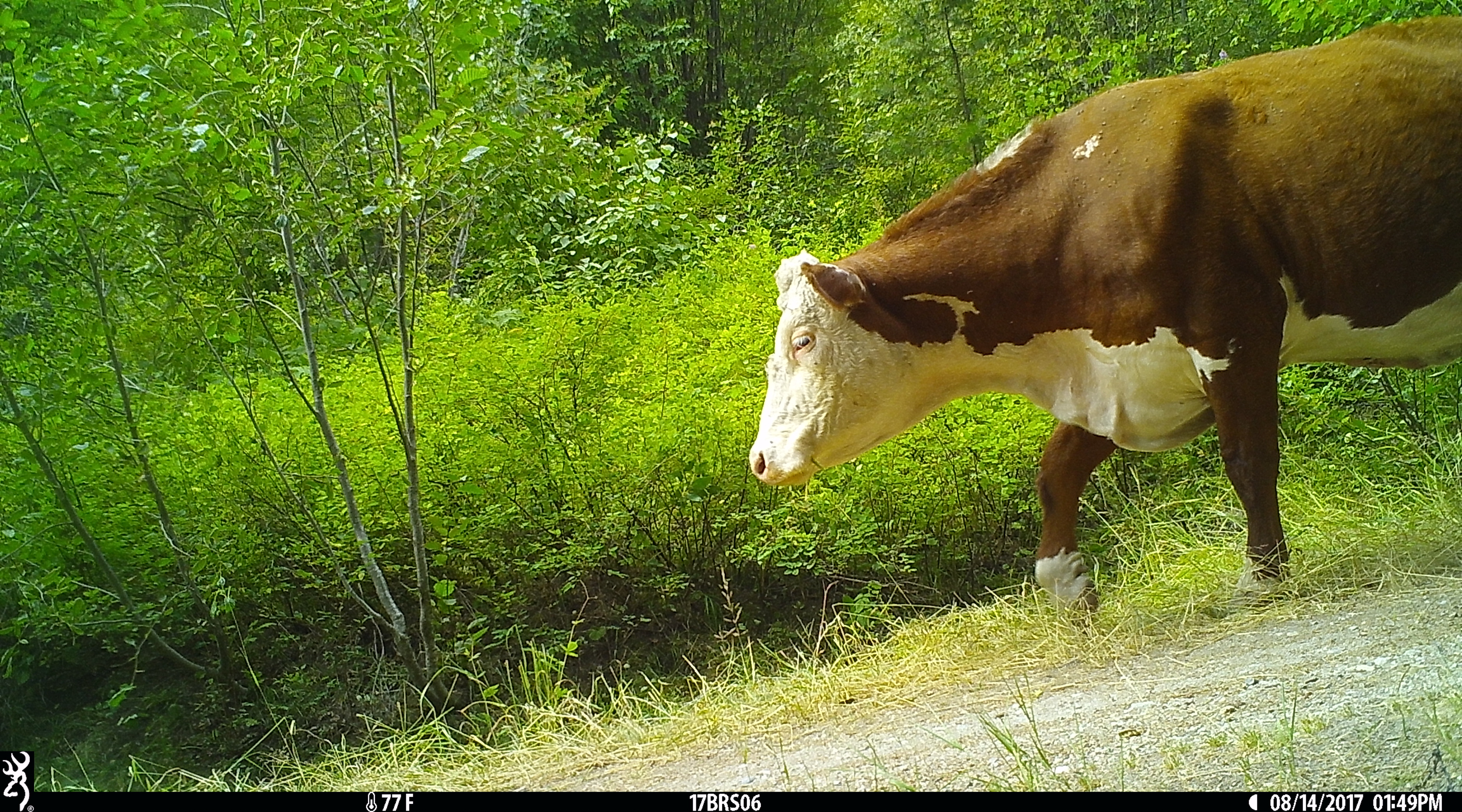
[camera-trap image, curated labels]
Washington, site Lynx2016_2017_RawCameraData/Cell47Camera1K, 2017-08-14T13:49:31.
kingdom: Animalia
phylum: Chordata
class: Mammalia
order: Artiodactyla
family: Bovidae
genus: Bos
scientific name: Bos taurus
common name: domestic cattle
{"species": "domestic cattle (Bos taurus)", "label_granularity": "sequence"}